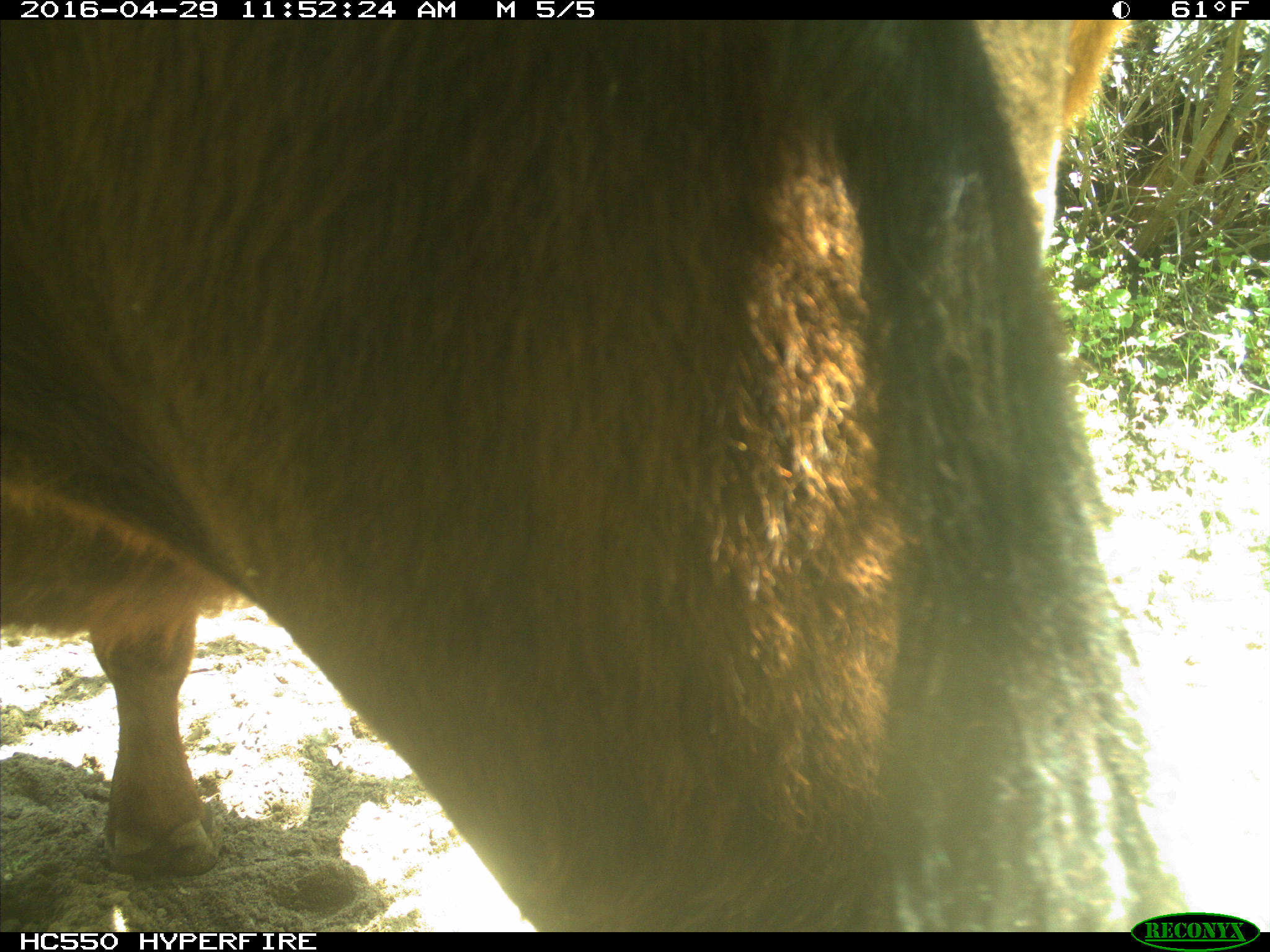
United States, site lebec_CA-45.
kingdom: Animalia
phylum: Chordata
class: Mammalia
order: Artiodactyla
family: Bovidae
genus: Bos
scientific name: Bos taurus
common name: domestic cow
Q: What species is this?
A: Bos taurus (domestic cow).